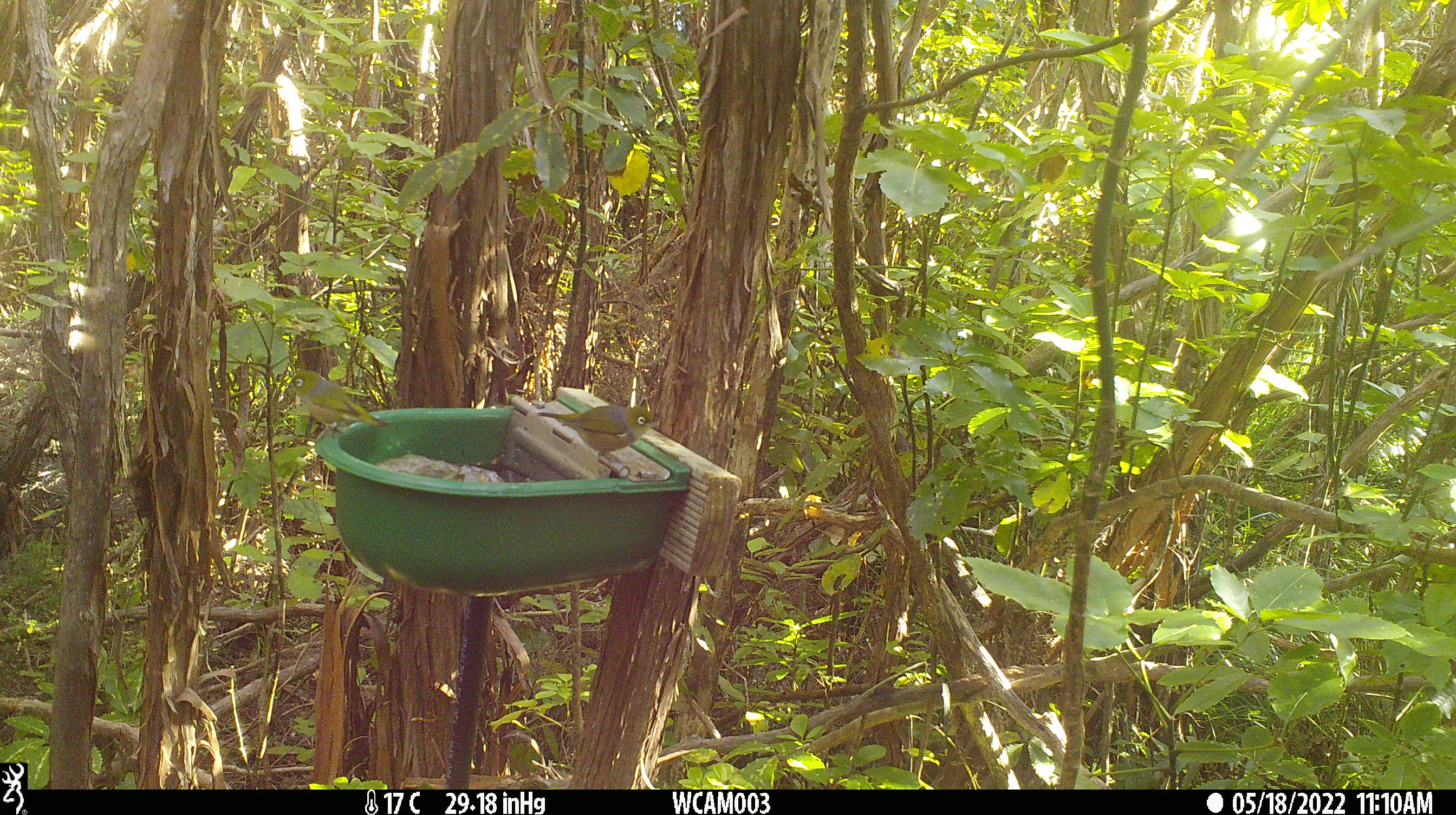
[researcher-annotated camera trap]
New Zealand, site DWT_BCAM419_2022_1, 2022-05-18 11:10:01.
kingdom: Animalia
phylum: Chordata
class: Aves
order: Passeriformes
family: Zosteropidae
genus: Zosterops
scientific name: Zosterops lateralis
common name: silvereye